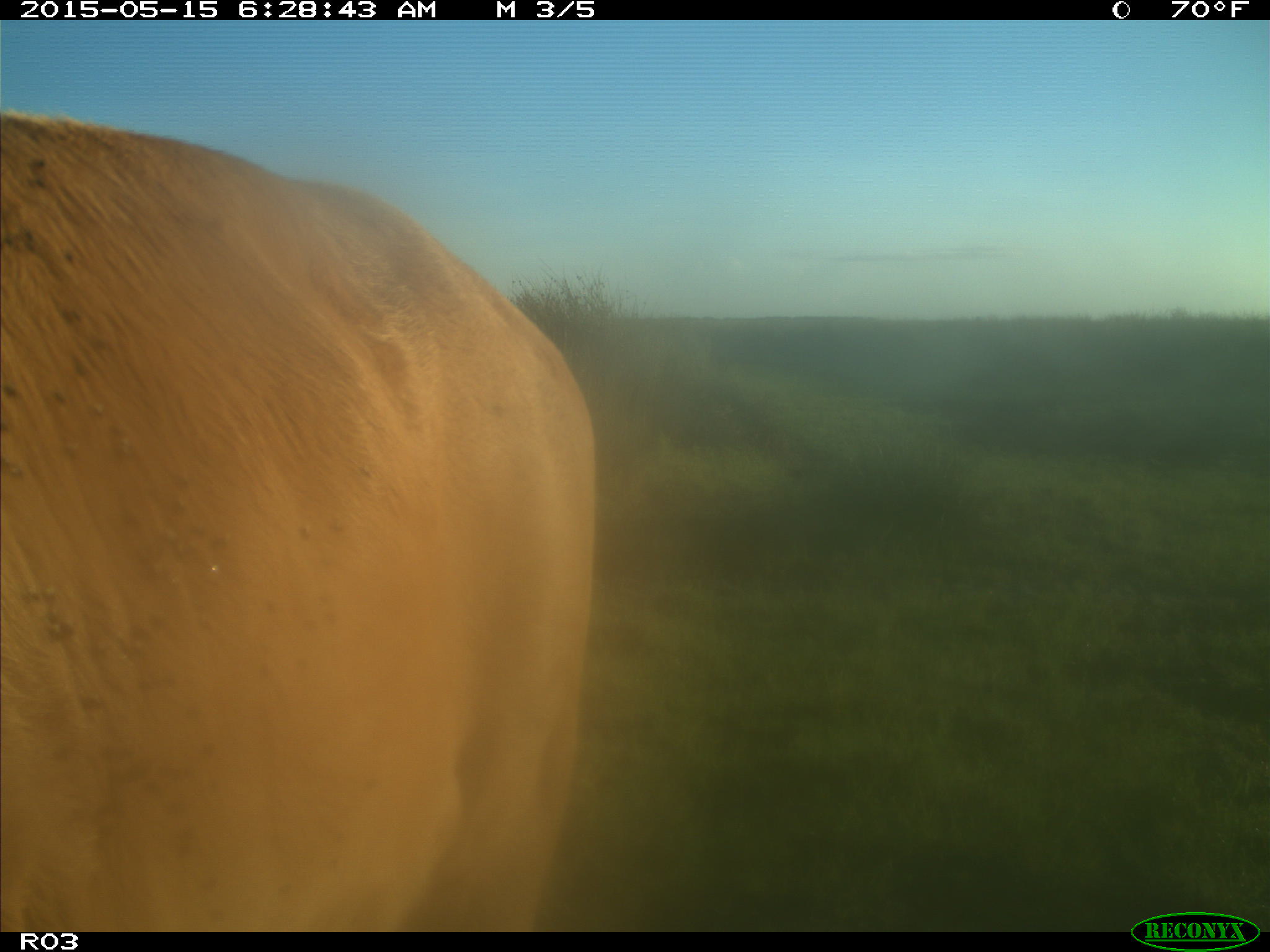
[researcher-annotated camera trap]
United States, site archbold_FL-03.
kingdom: Animalia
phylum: Chordata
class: Mammalia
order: Artiodactyla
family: Bovidae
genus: Bos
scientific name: Bos taurus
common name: domestic cow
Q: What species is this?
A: Bos taurus (domestic cow).